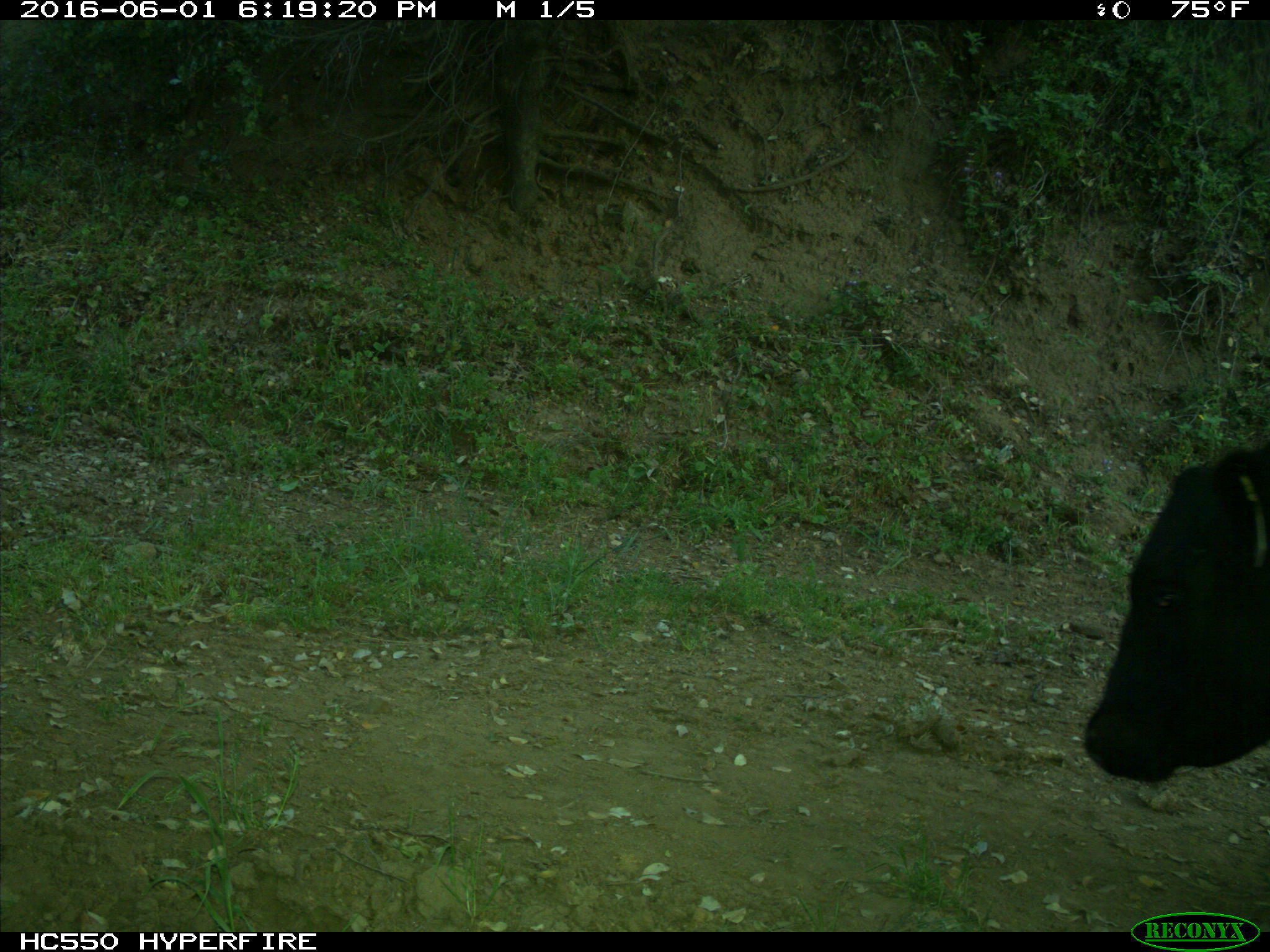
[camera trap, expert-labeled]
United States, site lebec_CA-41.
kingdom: Animalia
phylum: Chordata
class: Mammalia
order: Artiodactyla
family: Bovidae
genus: Bos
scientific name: Bos taurus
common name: domestic cow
Bos taurus (domestic cow).